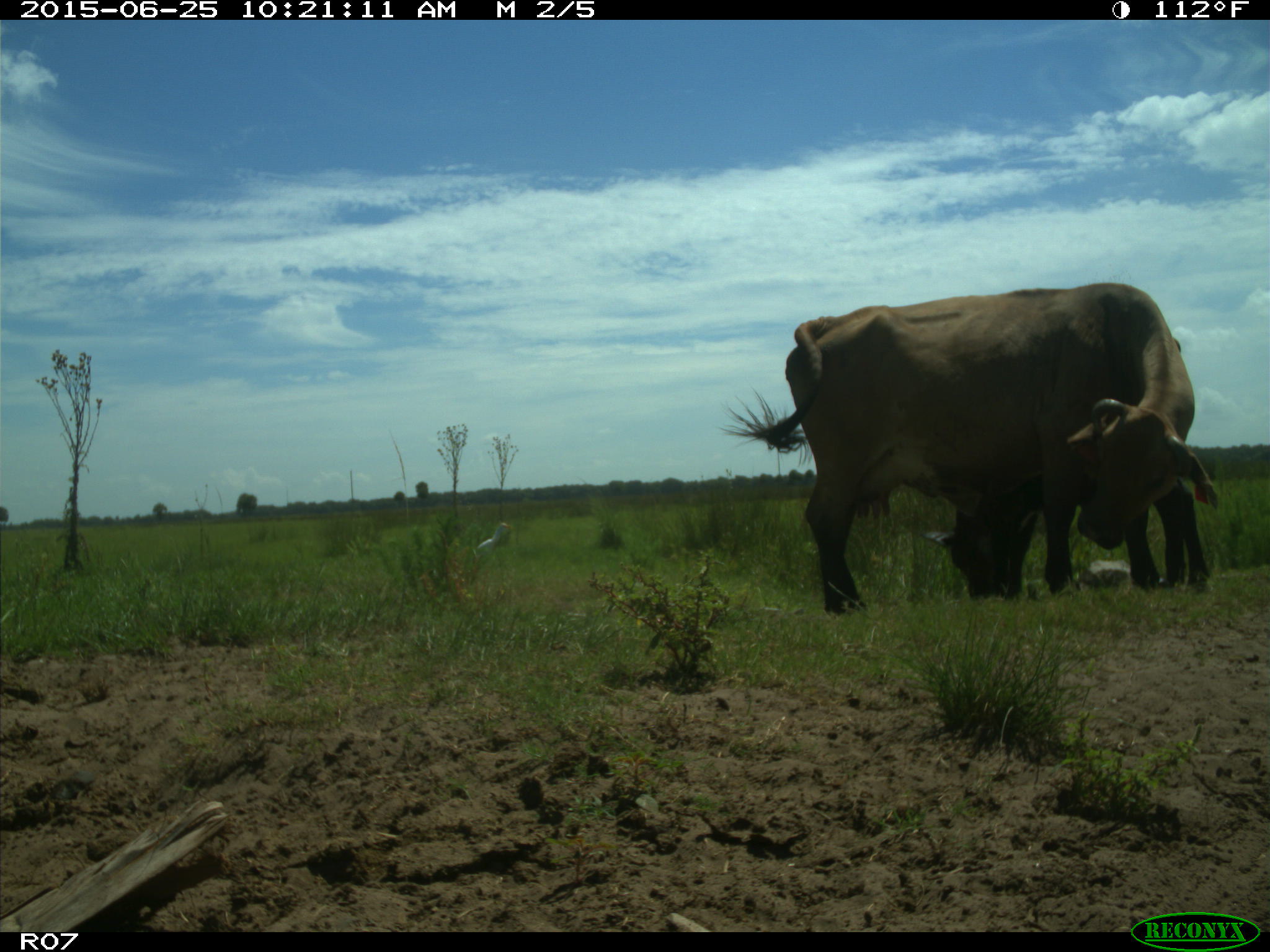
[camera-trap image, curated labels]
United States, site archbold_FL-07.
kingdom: Animalia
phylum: Chordata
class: Mammalia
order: Artiodactyla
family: Bovidae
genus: Bos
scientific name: Bos taurus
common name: domestic cow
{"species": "Bos taurus (domestic cow)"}